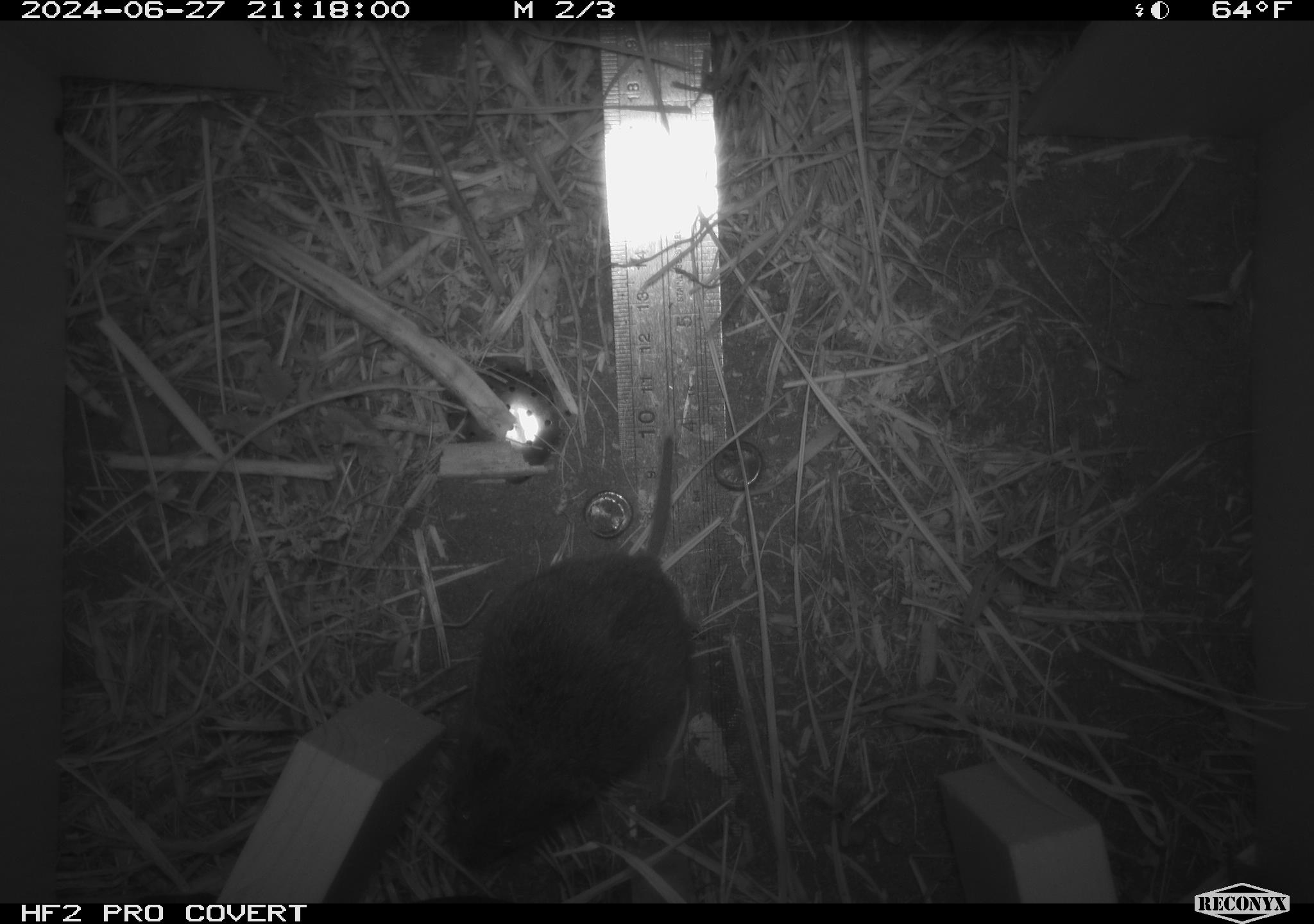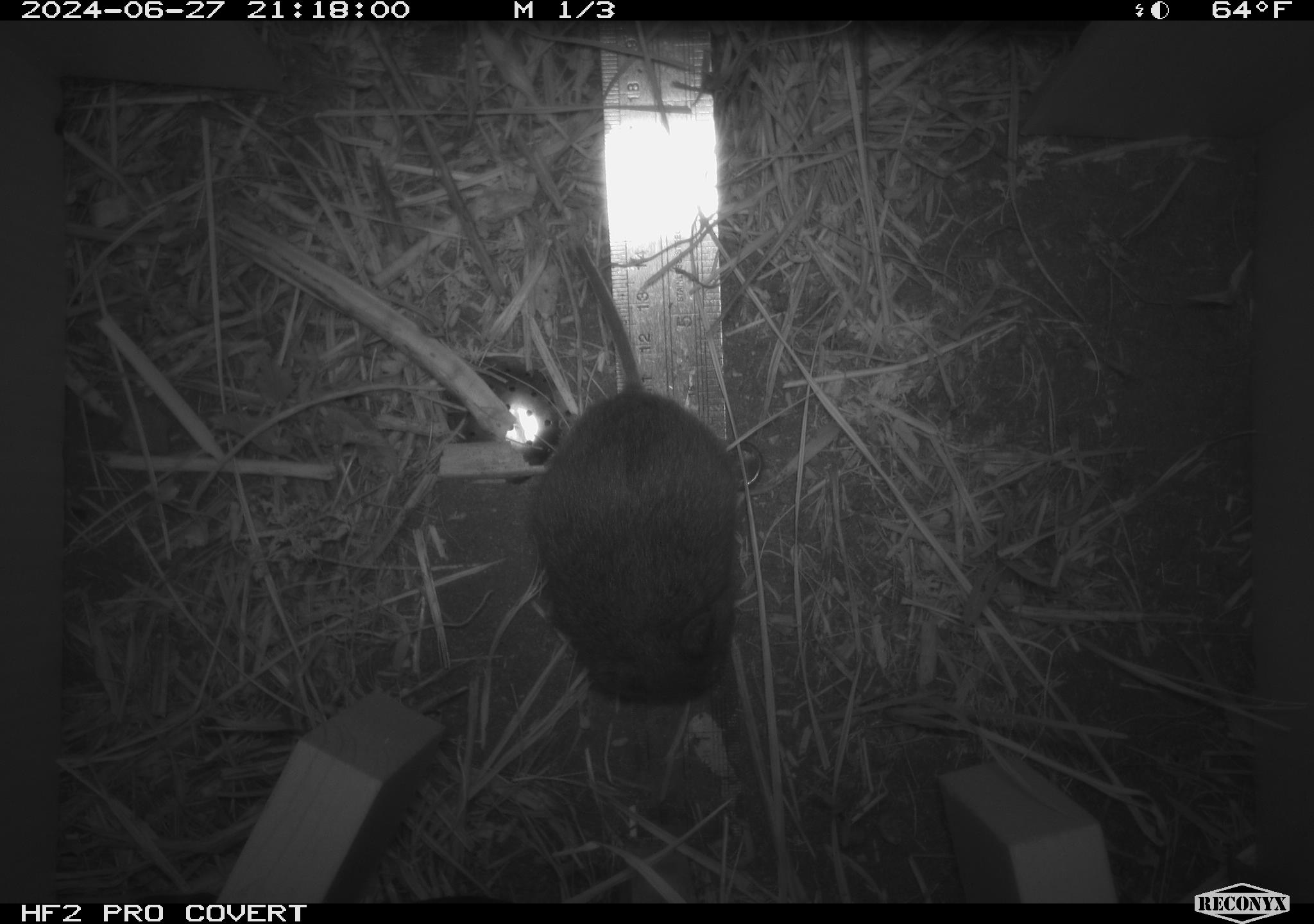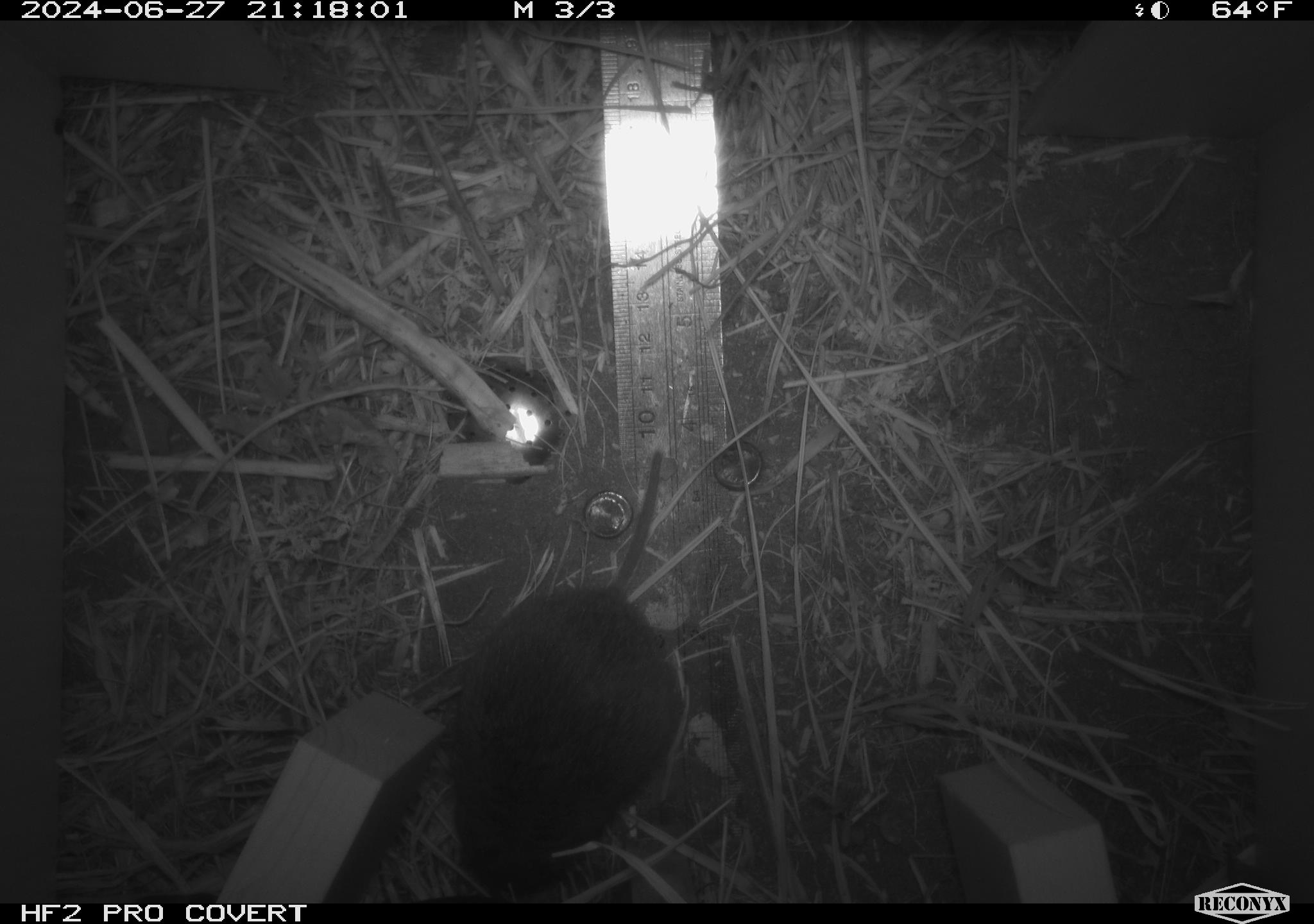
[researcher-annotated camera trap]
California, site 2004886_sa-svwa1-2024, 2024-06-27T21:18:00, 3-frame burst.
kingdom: Animalia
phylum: Chordata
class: Mammalia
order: Rodentia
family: Cricetidae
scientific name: Arvicolinae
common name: voles, lemmings, and muskrats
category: arvicolinae subfamily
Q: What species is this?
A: Arvicolinae subfamily (voles, lemmings, and muskrats) (Arvicolinae).